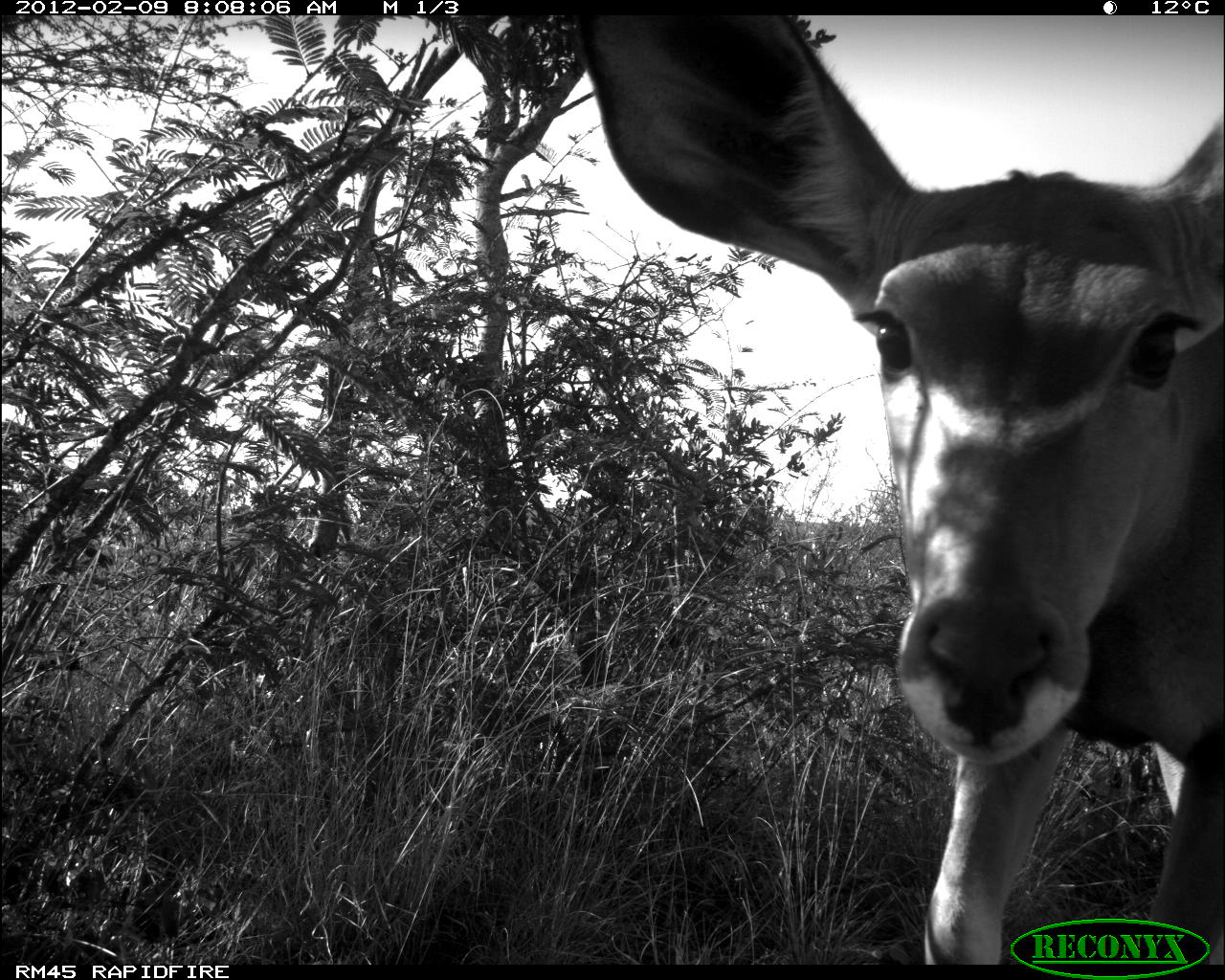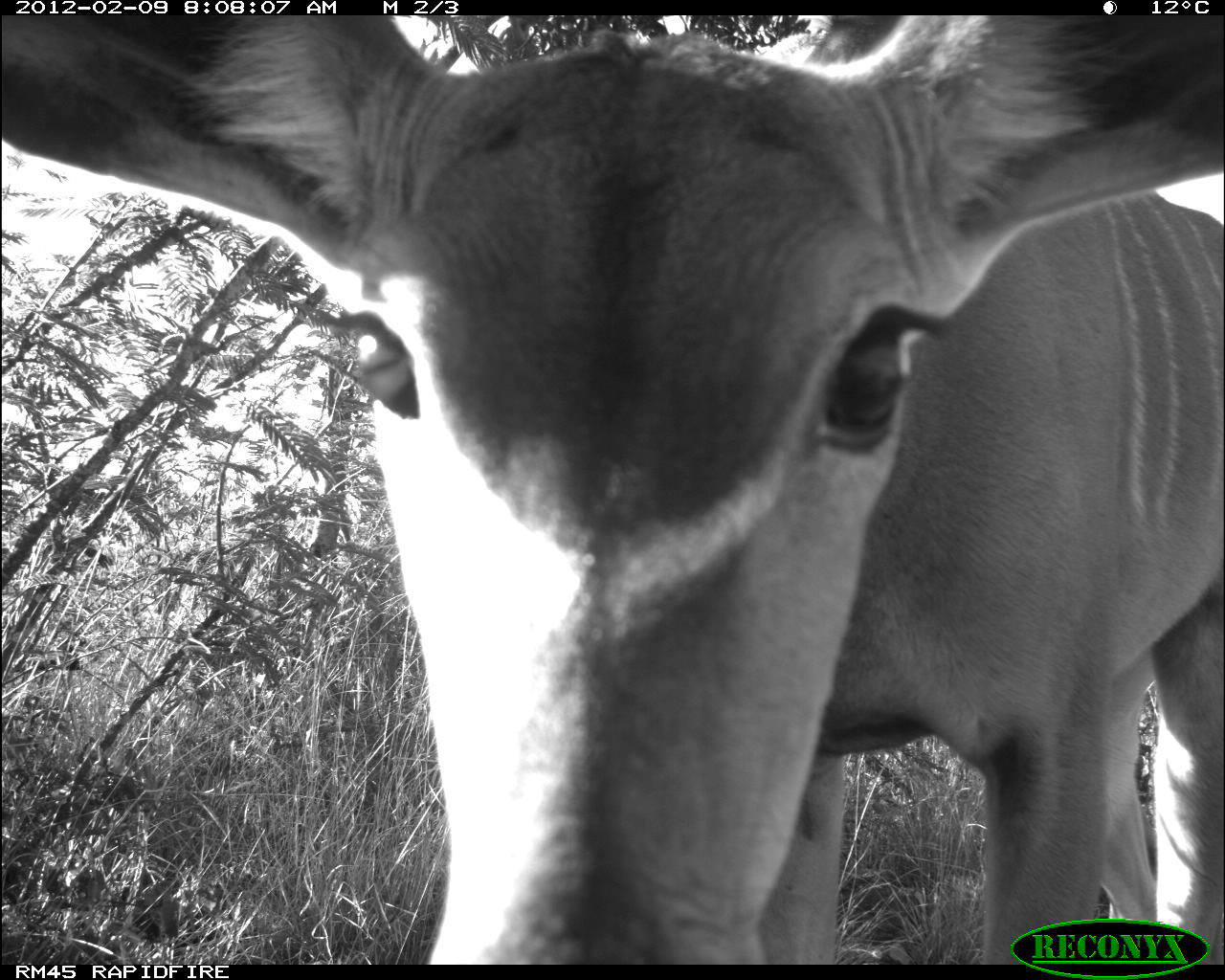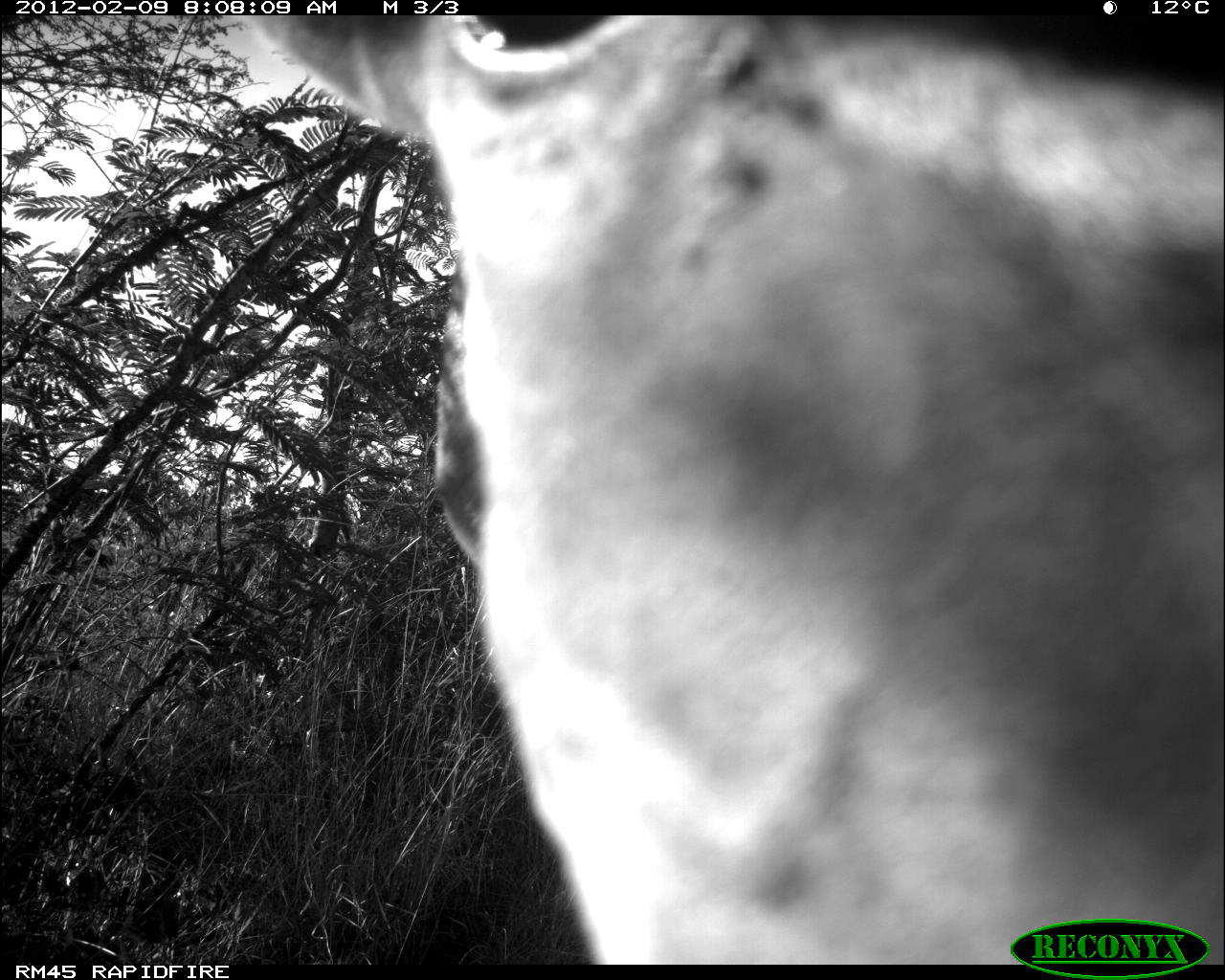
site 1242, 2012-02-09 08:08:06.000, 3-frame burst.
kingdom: Animalia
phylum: Chordata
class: Mammalia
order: Artiodactyla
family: Bovidae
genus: Tragelaphus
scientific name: Tragelaphus strepsiceros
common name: greater kudu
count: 1